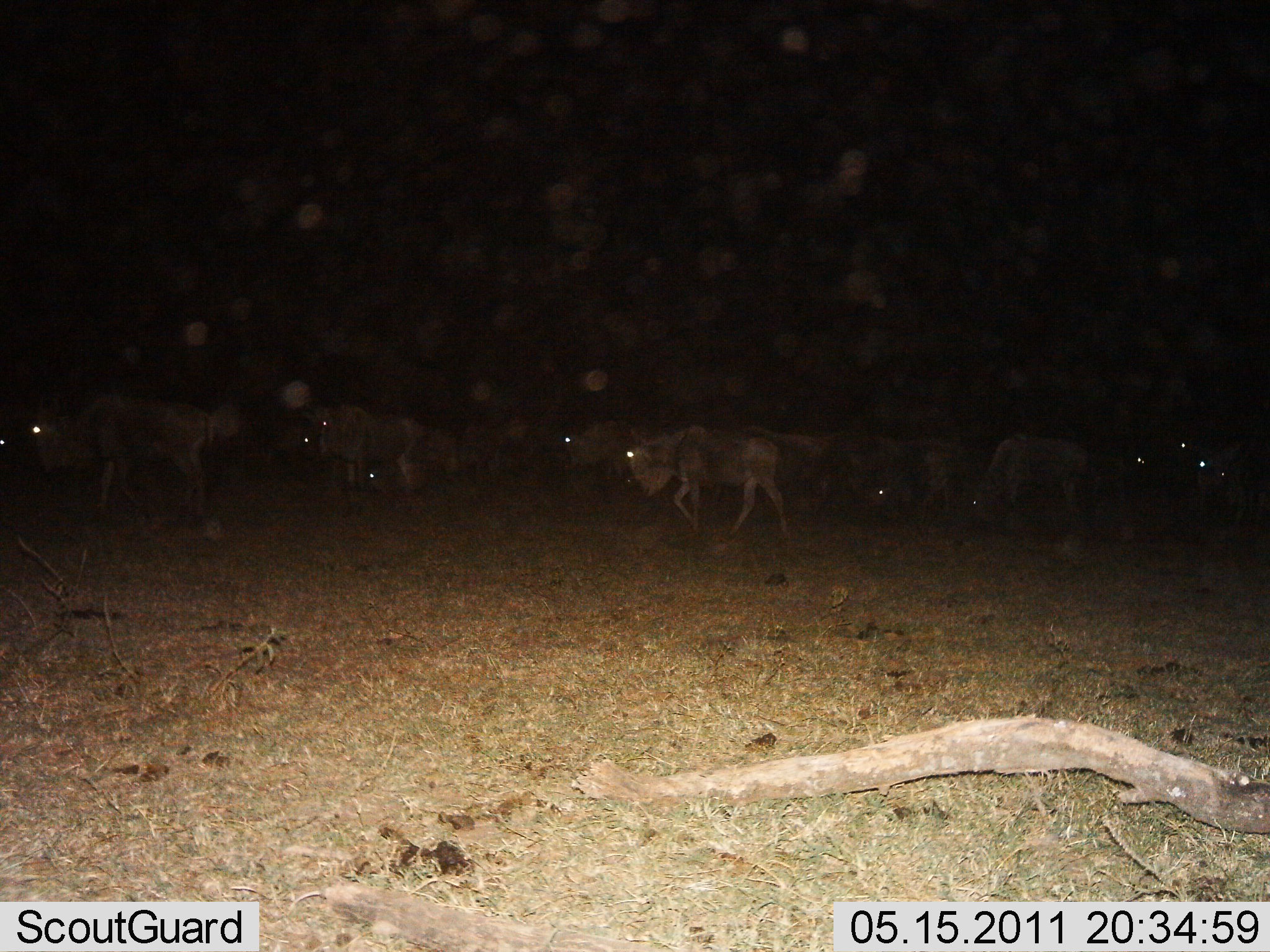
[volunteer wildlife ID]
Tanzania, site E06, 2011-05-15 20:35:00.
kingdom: Animalia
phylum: Chordata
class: Mammalia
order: Artiodactyla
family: Bovidae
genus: Connochaetes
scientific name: Connochaetes taurinus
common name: blue wildebeest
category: wildebeest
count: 11-50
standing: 40%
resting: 10%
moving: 80%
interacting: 0%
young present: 0%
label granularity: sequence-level